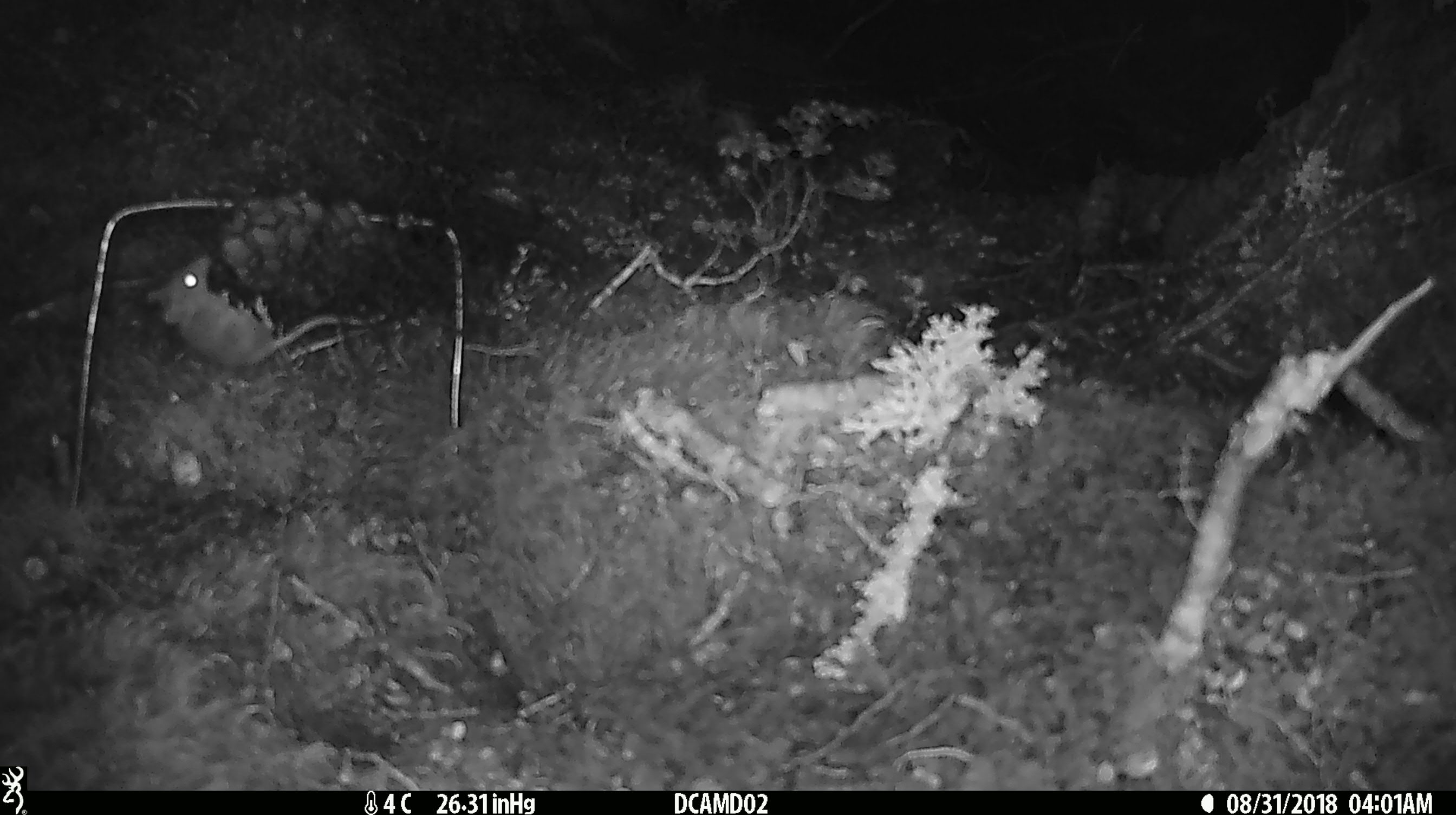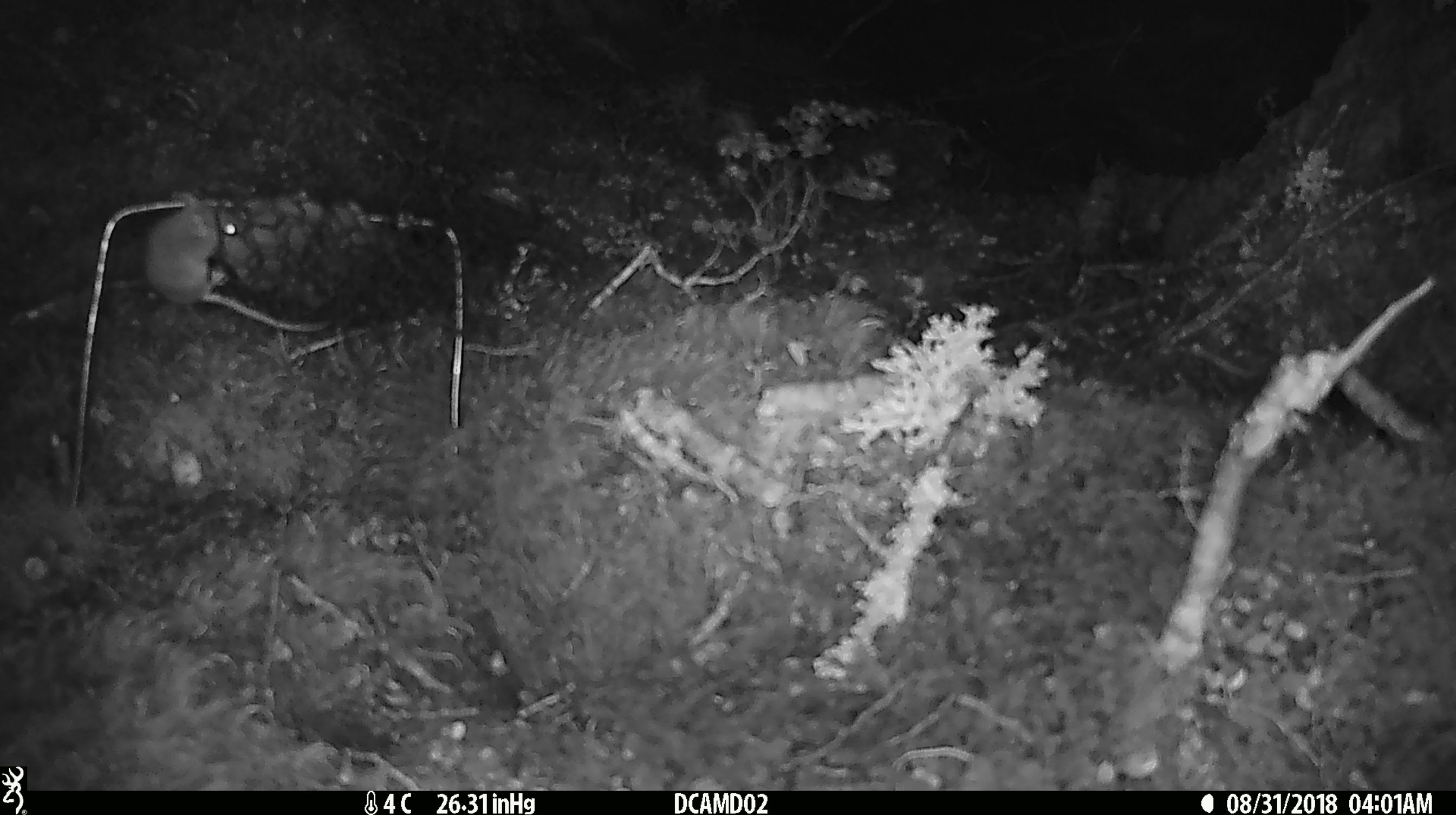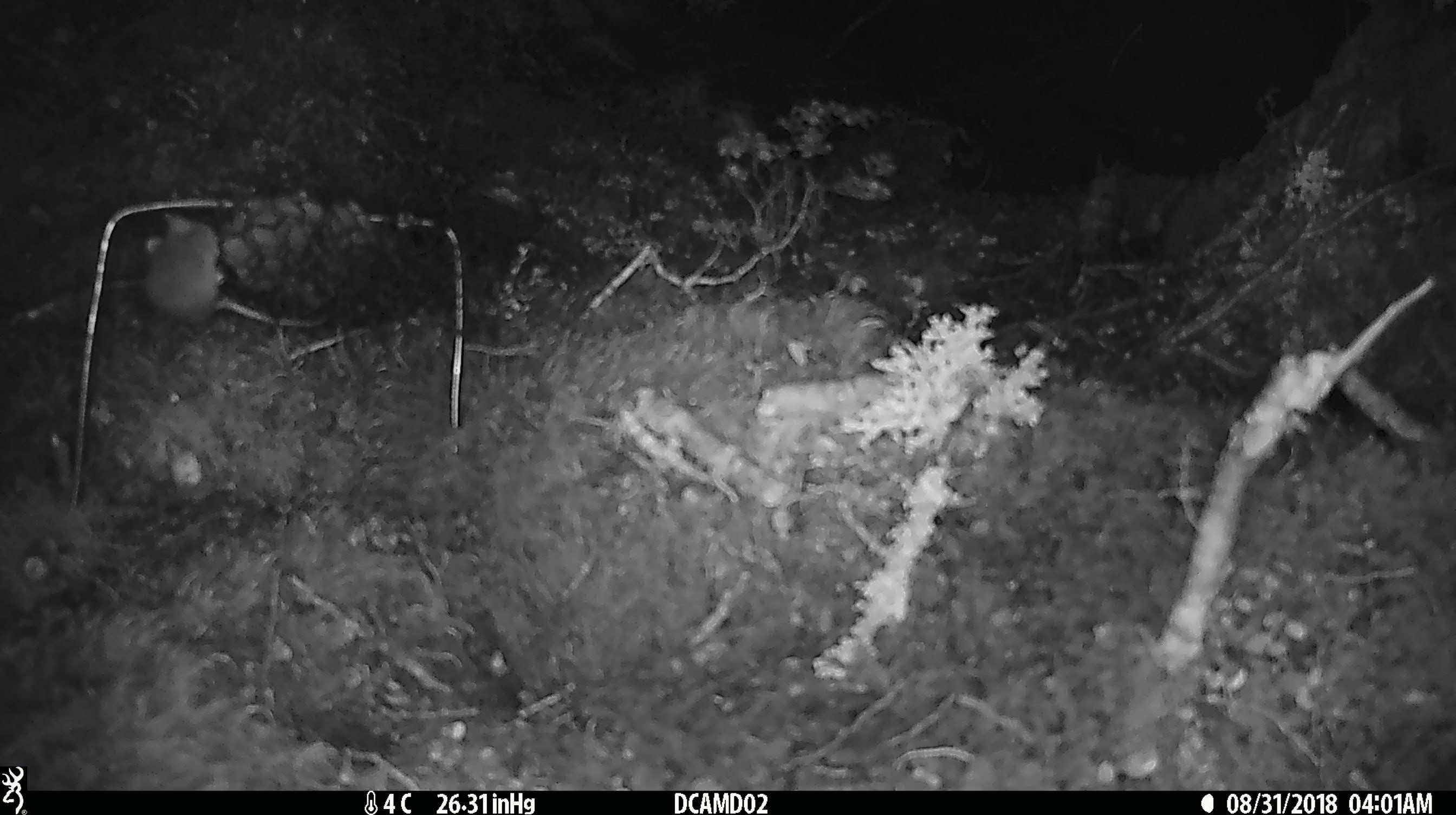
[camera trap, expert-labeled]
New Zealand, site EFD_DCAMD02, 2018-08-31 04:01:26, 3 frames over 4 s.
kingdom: Animalia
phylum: Chordata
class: Mammalia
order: Rodentia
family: Muridae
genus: Mus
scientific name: Mus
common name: mouse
Mouse (Mus).